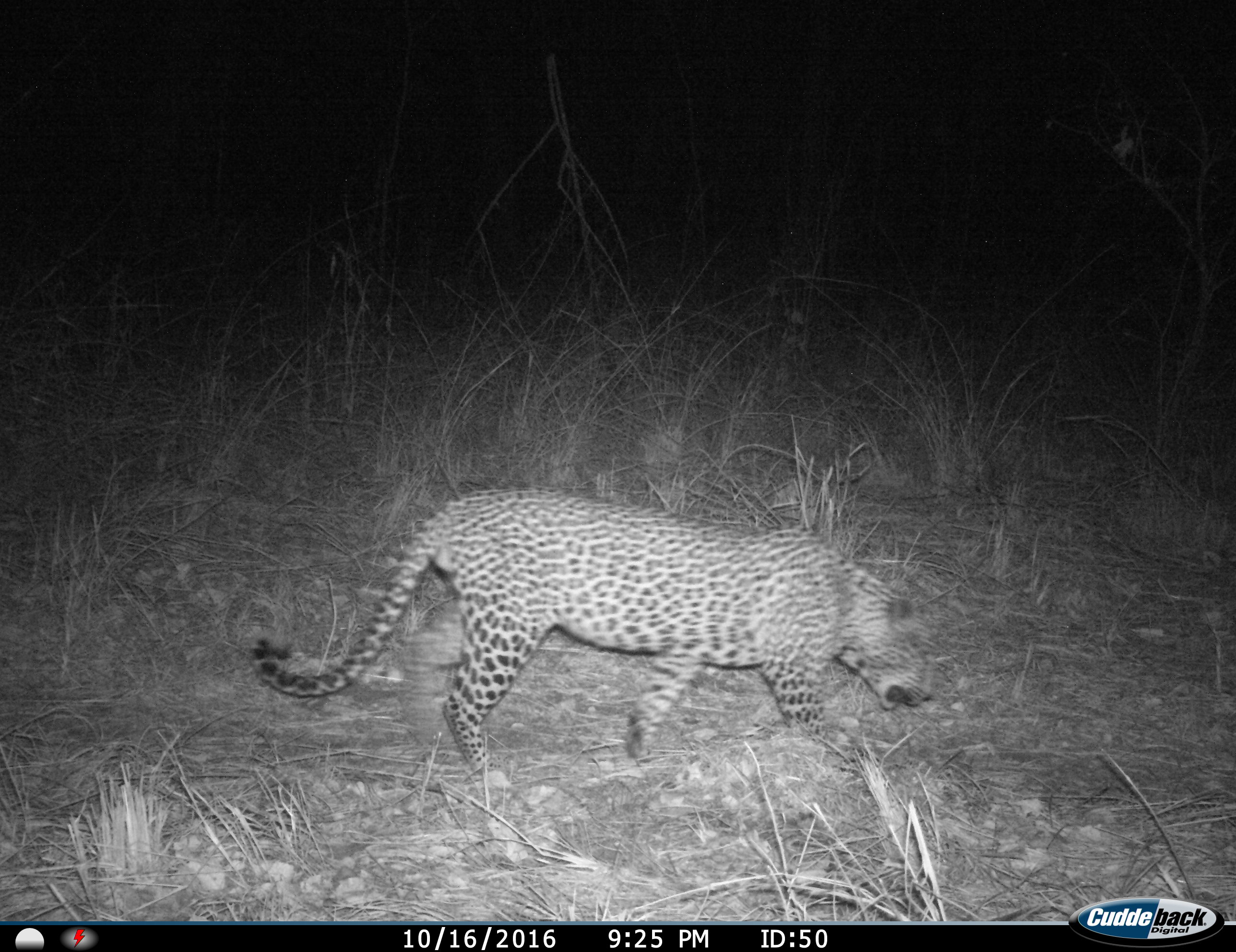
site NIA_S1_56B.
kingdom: Animalia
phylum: Chordata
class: Mammalia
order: Carnivora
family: Felidae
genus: Panthera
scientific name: Panthera pardus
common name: leopard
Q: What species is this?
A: Leopard (Panthera pardus).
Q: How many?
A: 1.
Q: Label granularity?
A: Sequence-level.